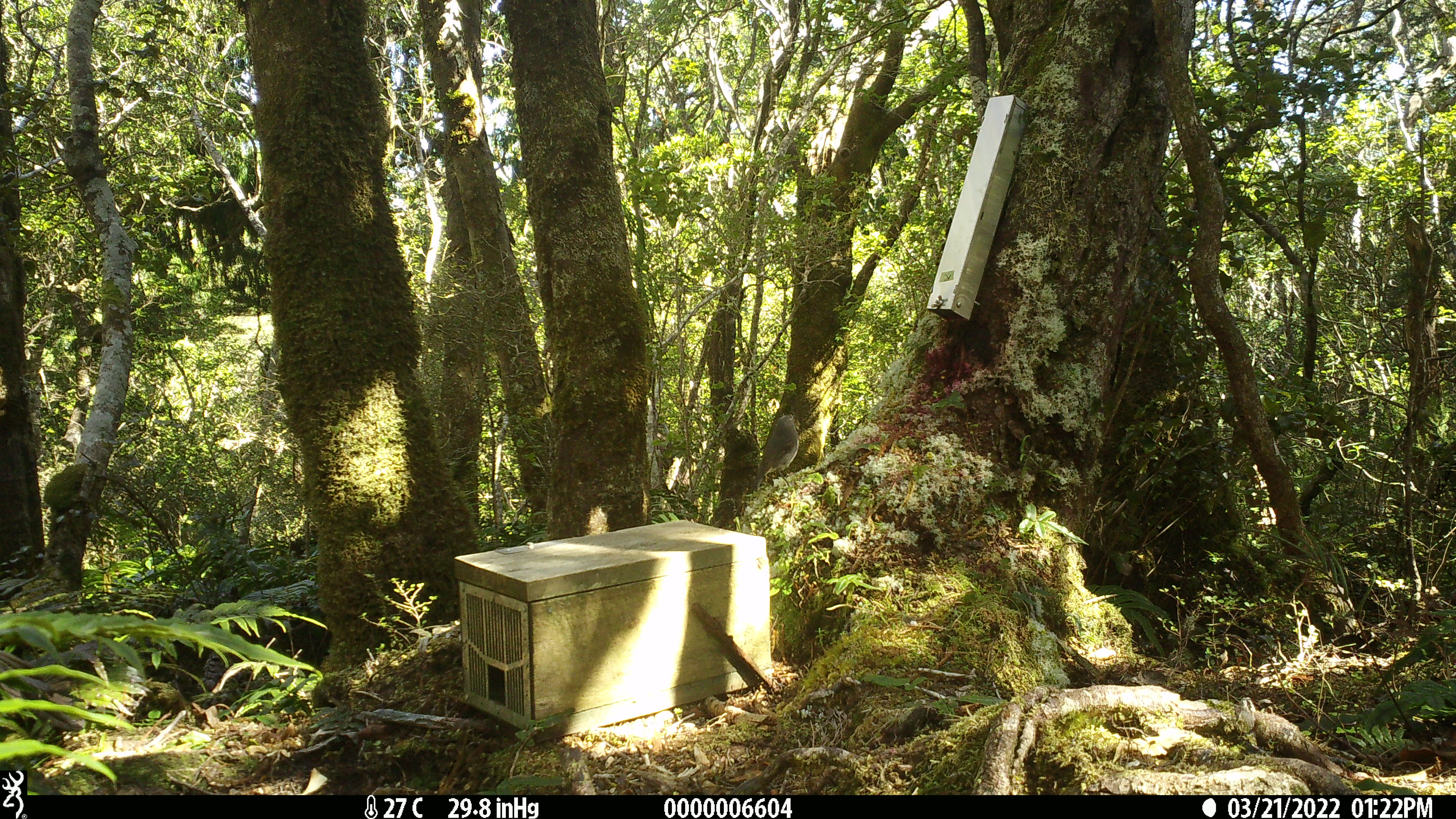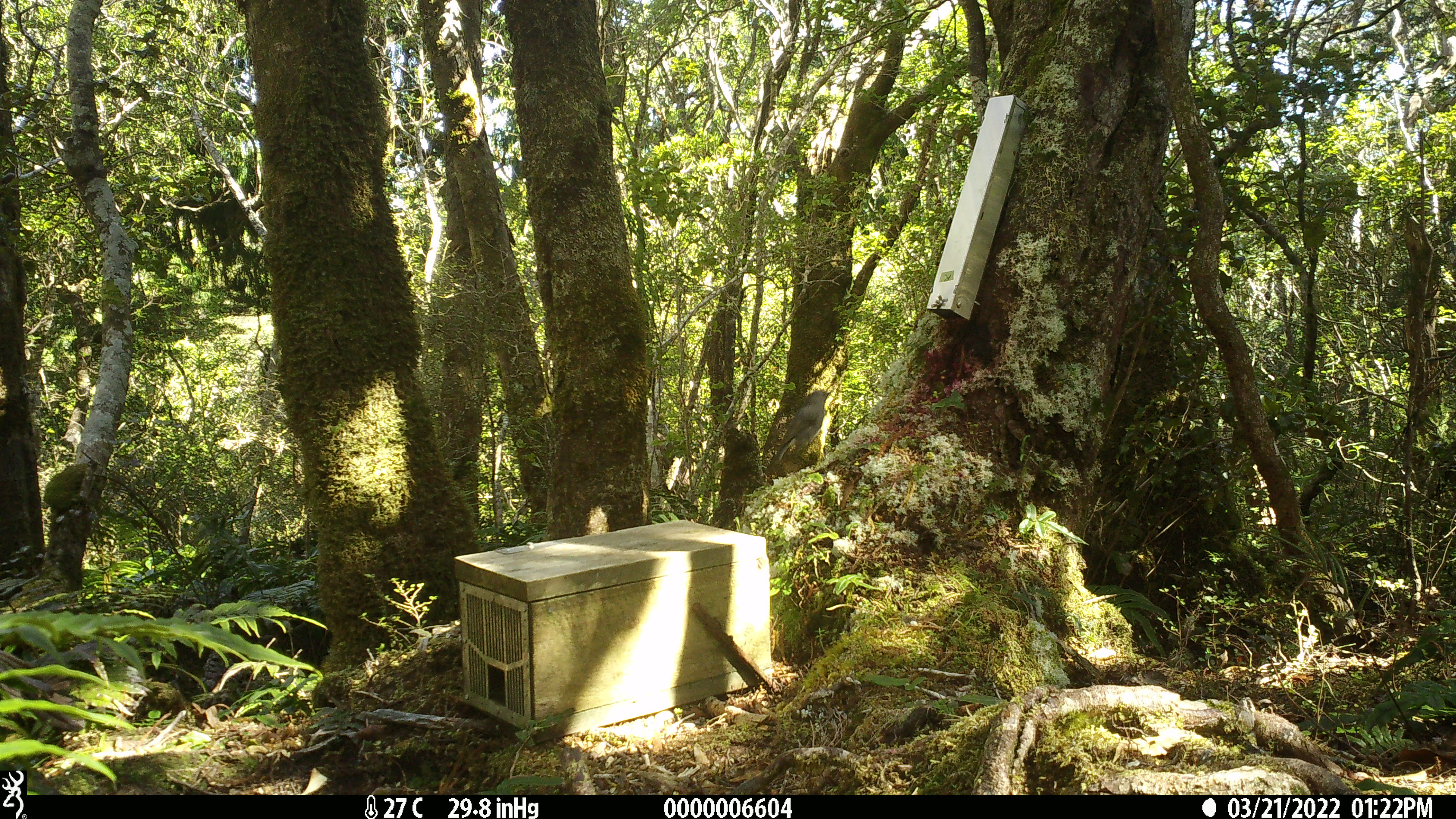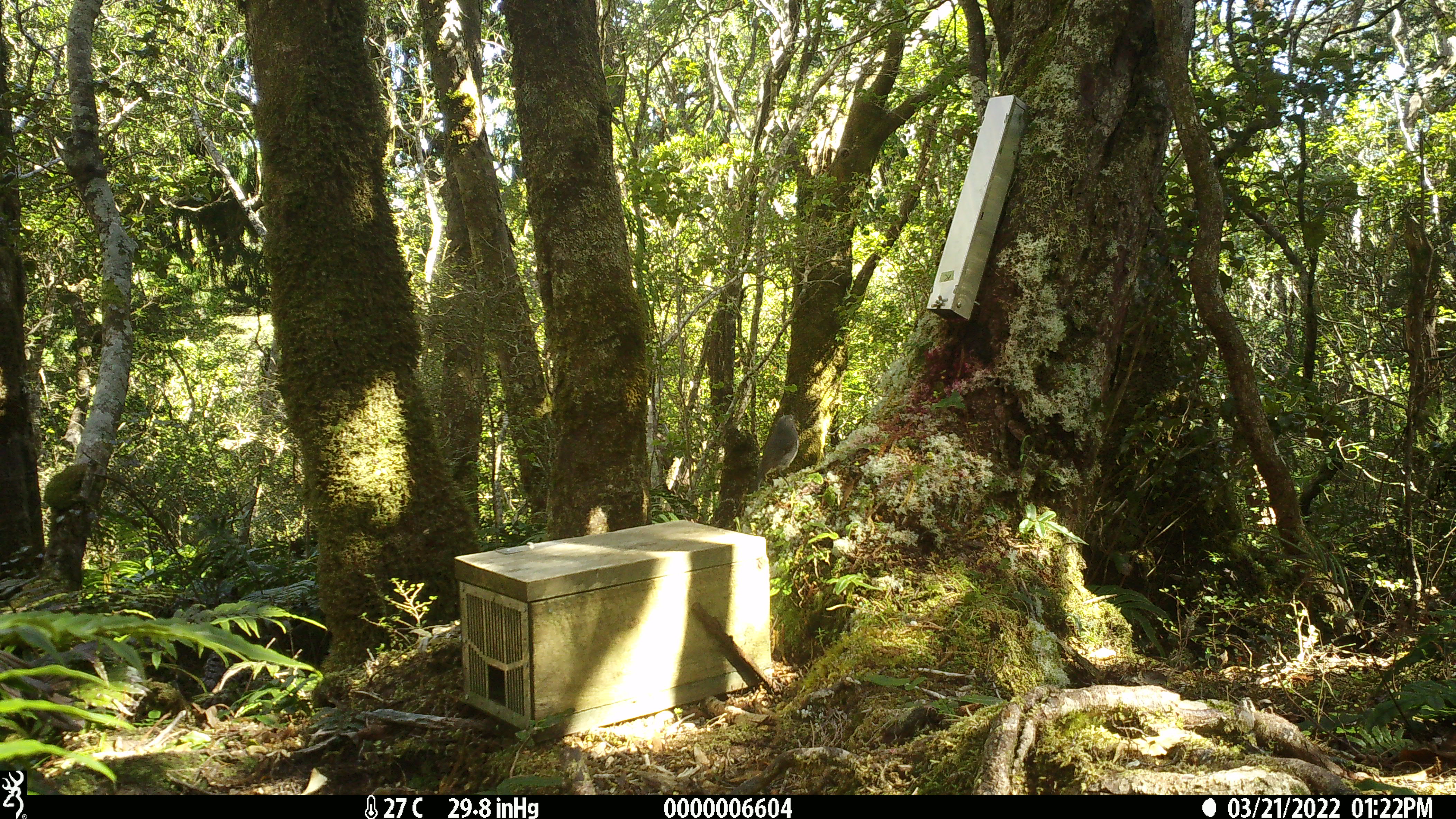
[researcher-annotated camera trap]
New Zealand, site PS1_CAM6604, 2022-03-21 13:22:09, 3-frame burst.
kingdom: Animalia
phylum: Chordata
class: Aves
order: Passeriformes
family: Petroicidae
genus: Petroica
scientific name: Petroica australis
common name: new zealand robin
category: robin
Robin (new zealand robin) (Petroica australis).